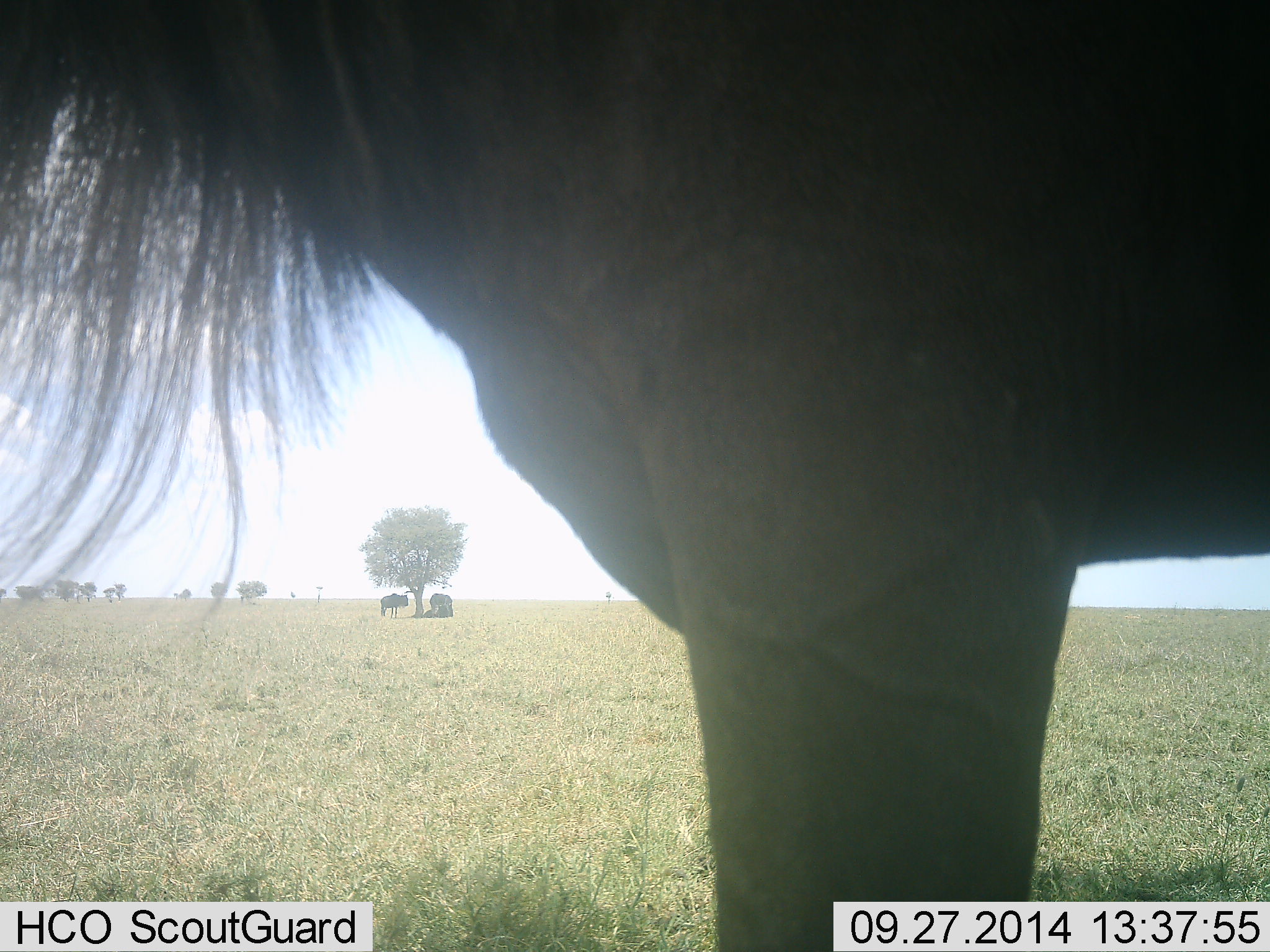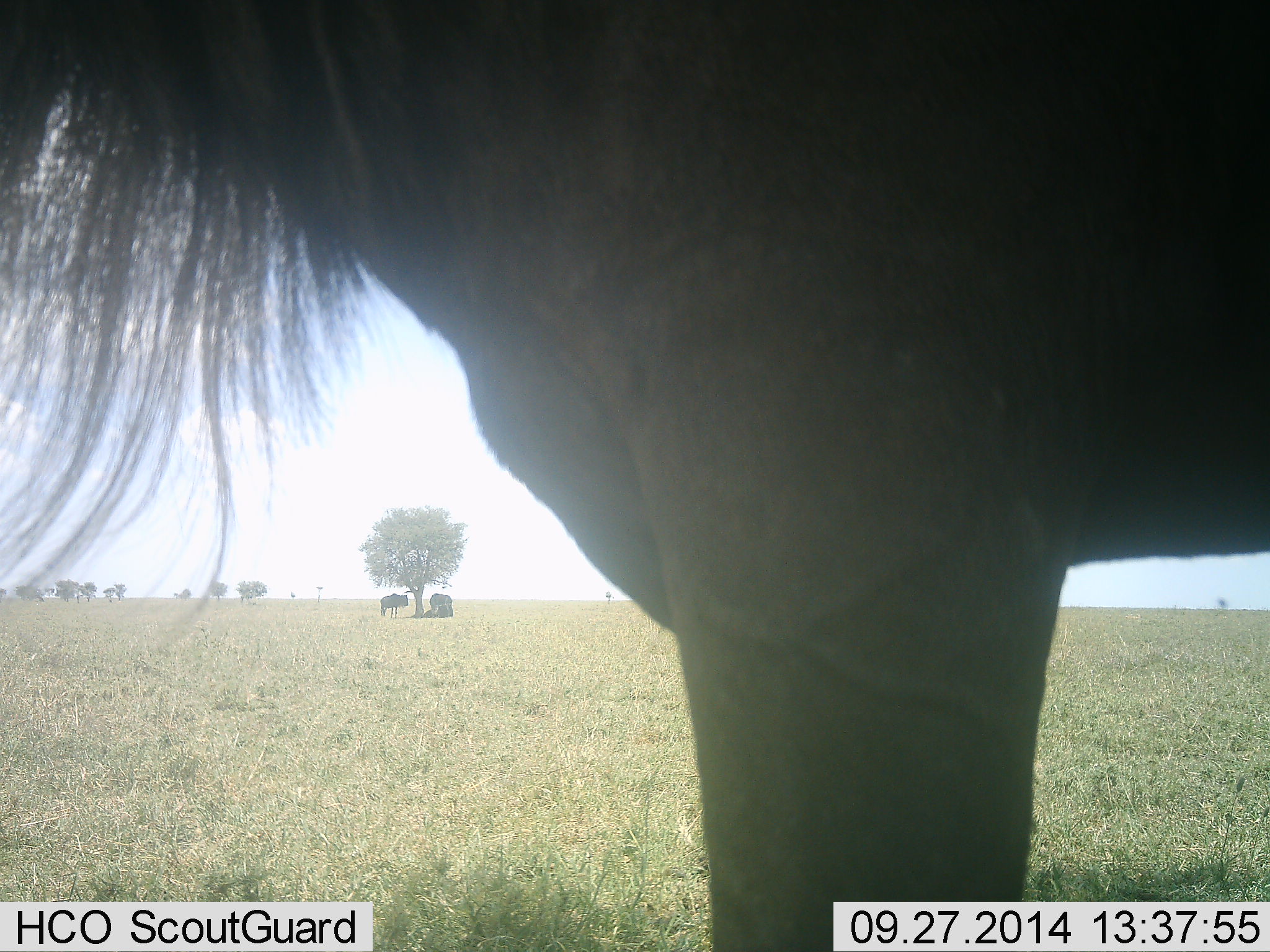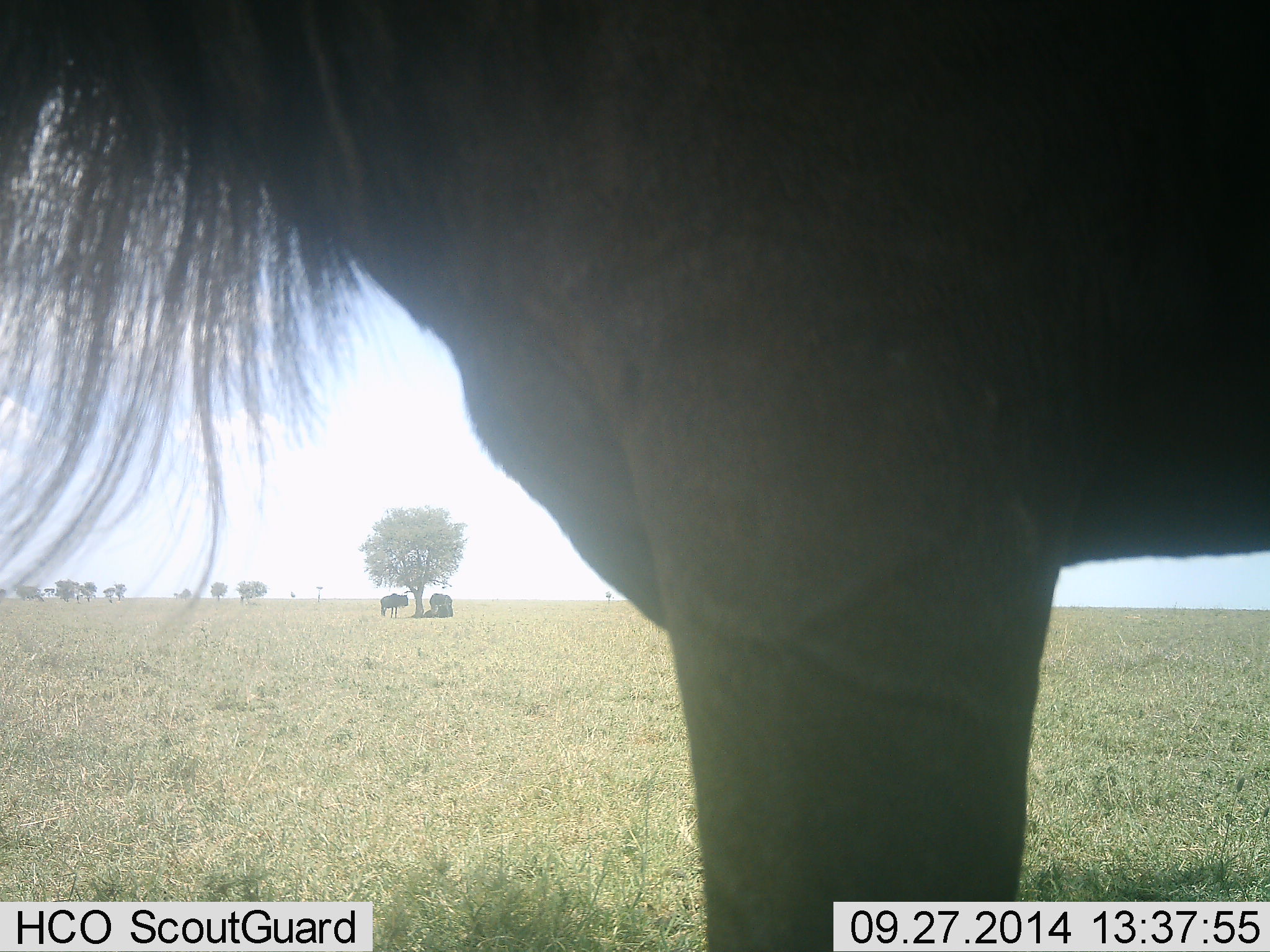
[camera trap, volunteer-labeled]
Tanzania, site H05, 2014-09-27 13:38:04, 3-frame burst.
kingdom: Animalia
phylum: Chordata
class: Mammalia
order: Artiodactyla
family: Bovidae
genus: Connochaetes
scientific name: Connochaetes taurinus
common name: blue wildebeest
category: wildebeest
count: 4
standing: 100%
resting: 55%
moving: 9%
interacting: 9%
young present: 0%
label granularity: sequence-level